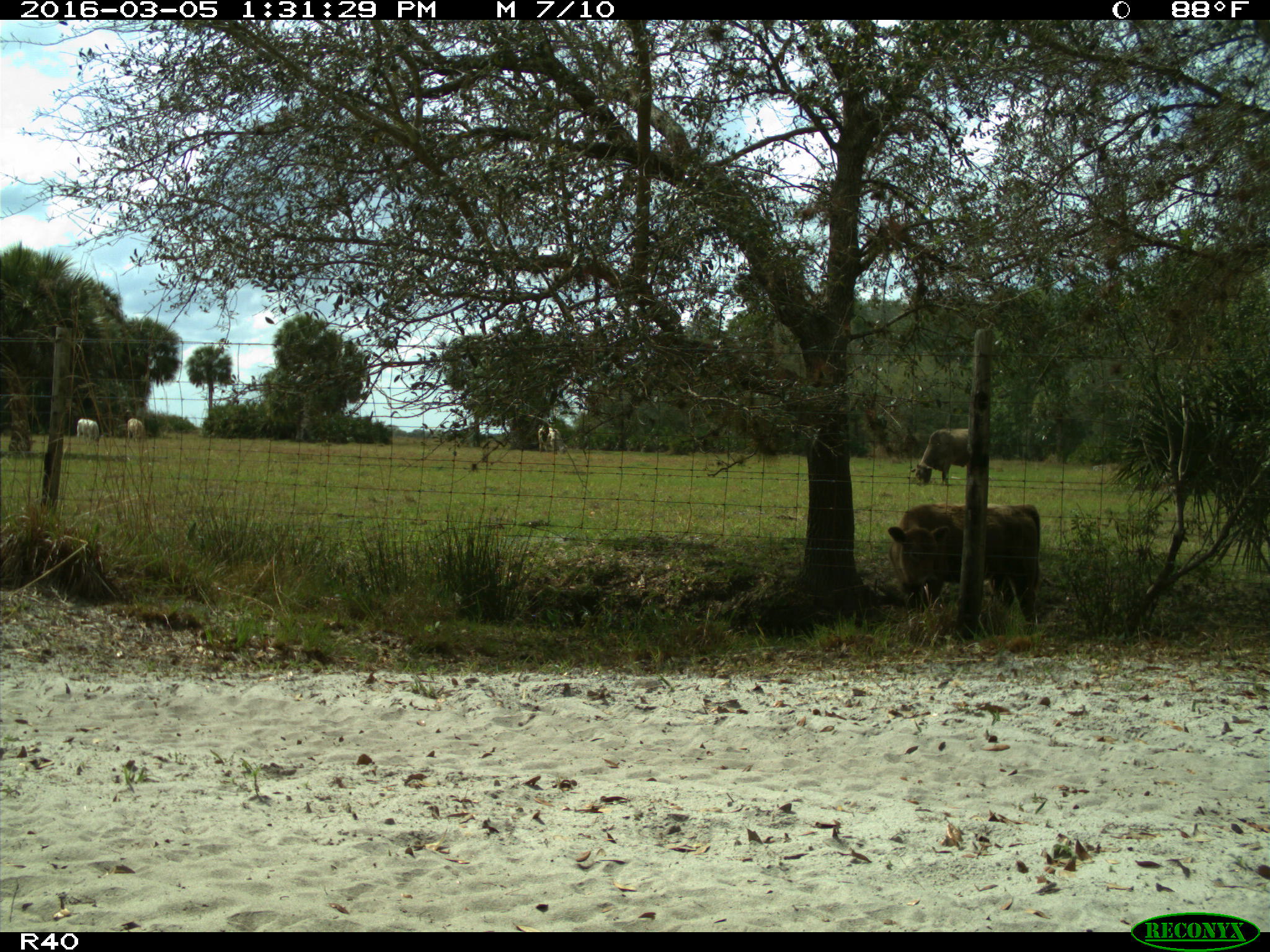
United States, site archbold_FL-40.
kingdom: Animalia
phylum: Chordata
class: Mammalia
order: Artiodactyla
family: Bovidae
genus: Bos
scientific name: Bos taurus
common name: domestic cow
Bos taurus (domestic cow).